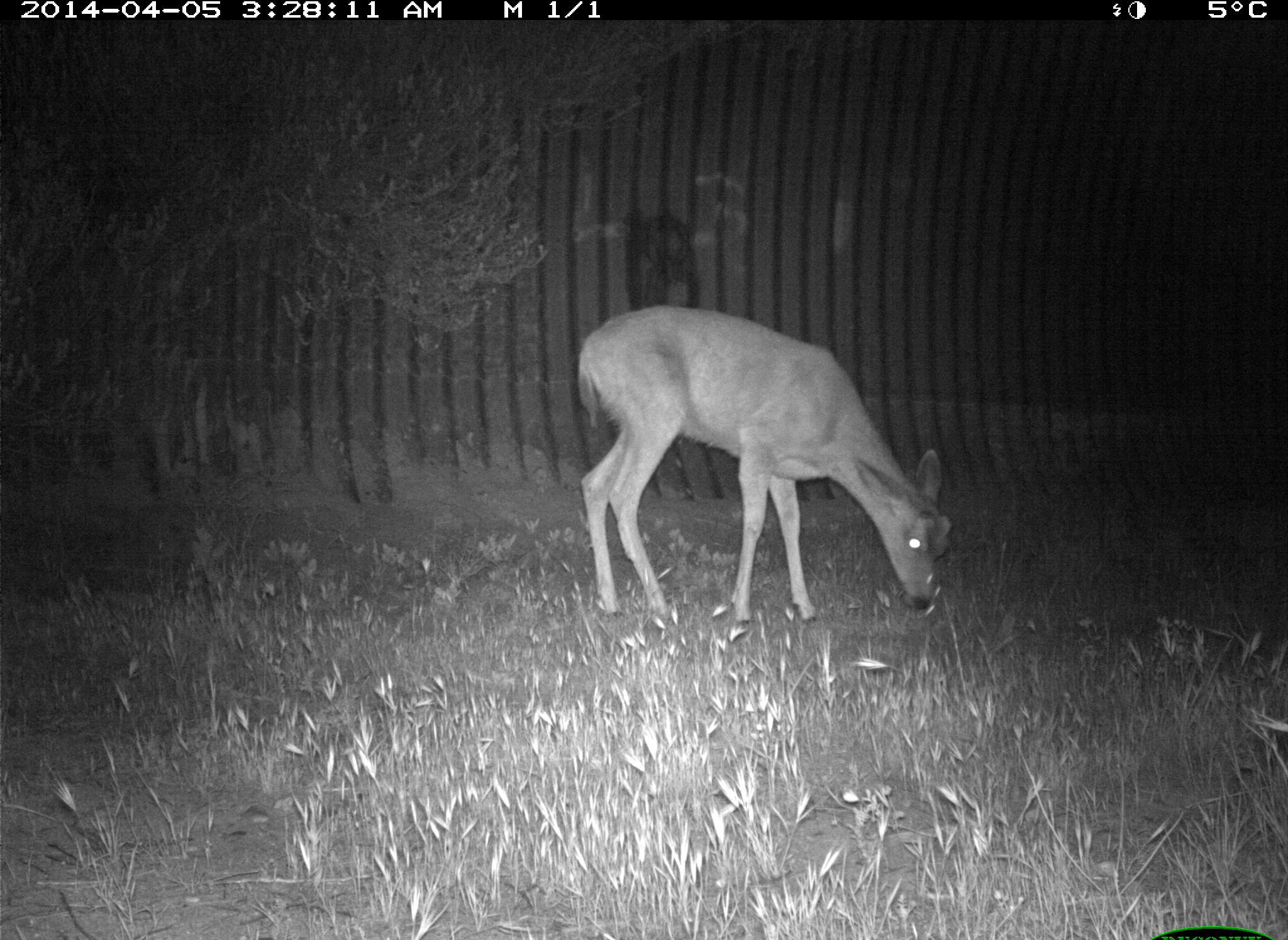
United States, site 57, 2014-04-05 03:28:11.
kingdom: Animalia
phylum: Chordata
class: Mammalia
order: Artiodactyla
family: Cervidae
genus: Odocoileus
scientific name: Odocoileus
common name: deer